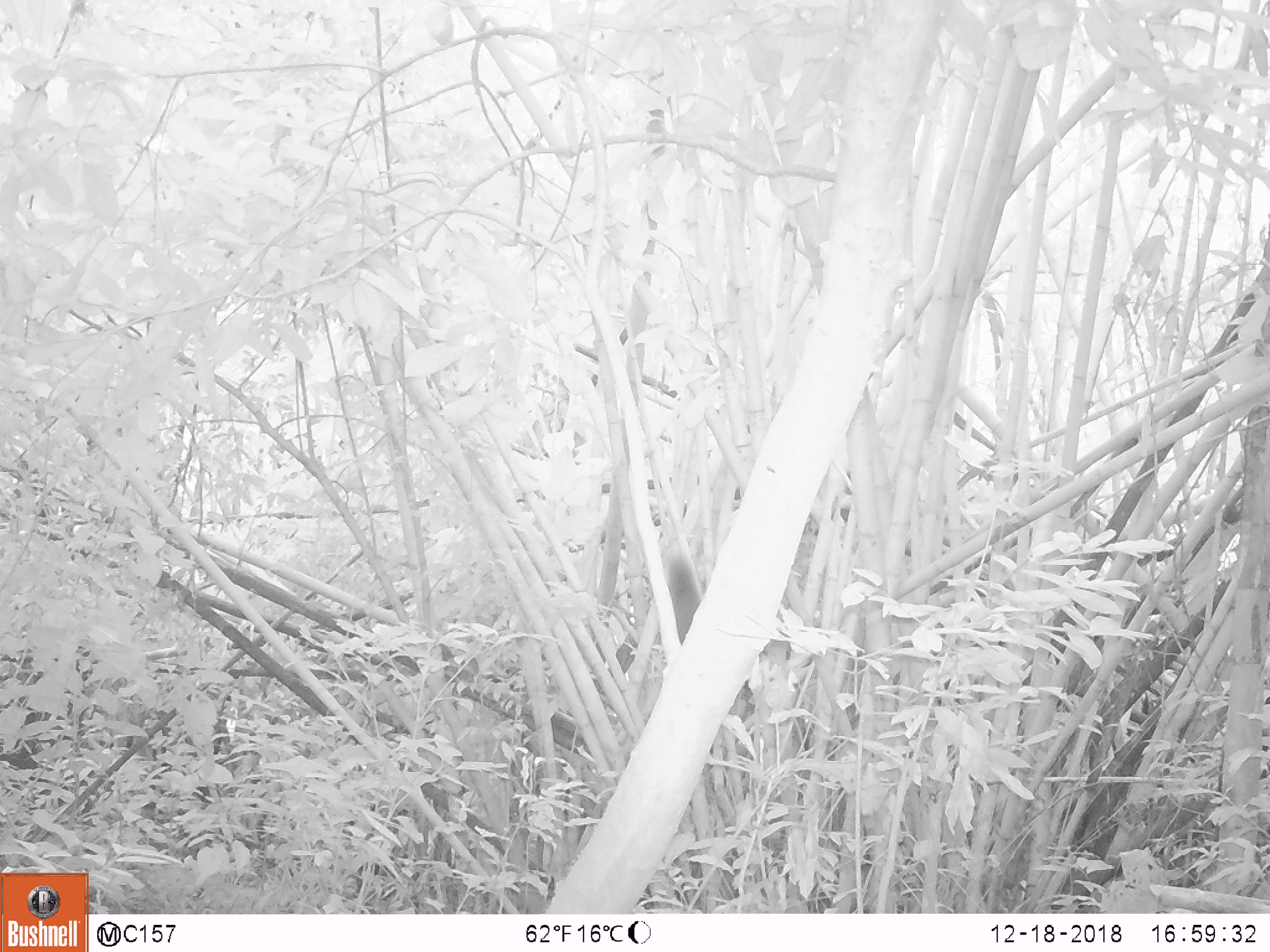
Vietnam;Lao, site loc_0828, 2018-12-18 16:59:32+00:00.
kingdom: Animalia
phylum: Chordata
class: Mammalia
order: Rodentia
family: Sciuridae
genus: Sciurus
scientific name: Sciurus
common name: squirrel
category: unidentified squirrel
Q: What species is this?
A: Unidentified squirrel (squirrel) (Sciurus).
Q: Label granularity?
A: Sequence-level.